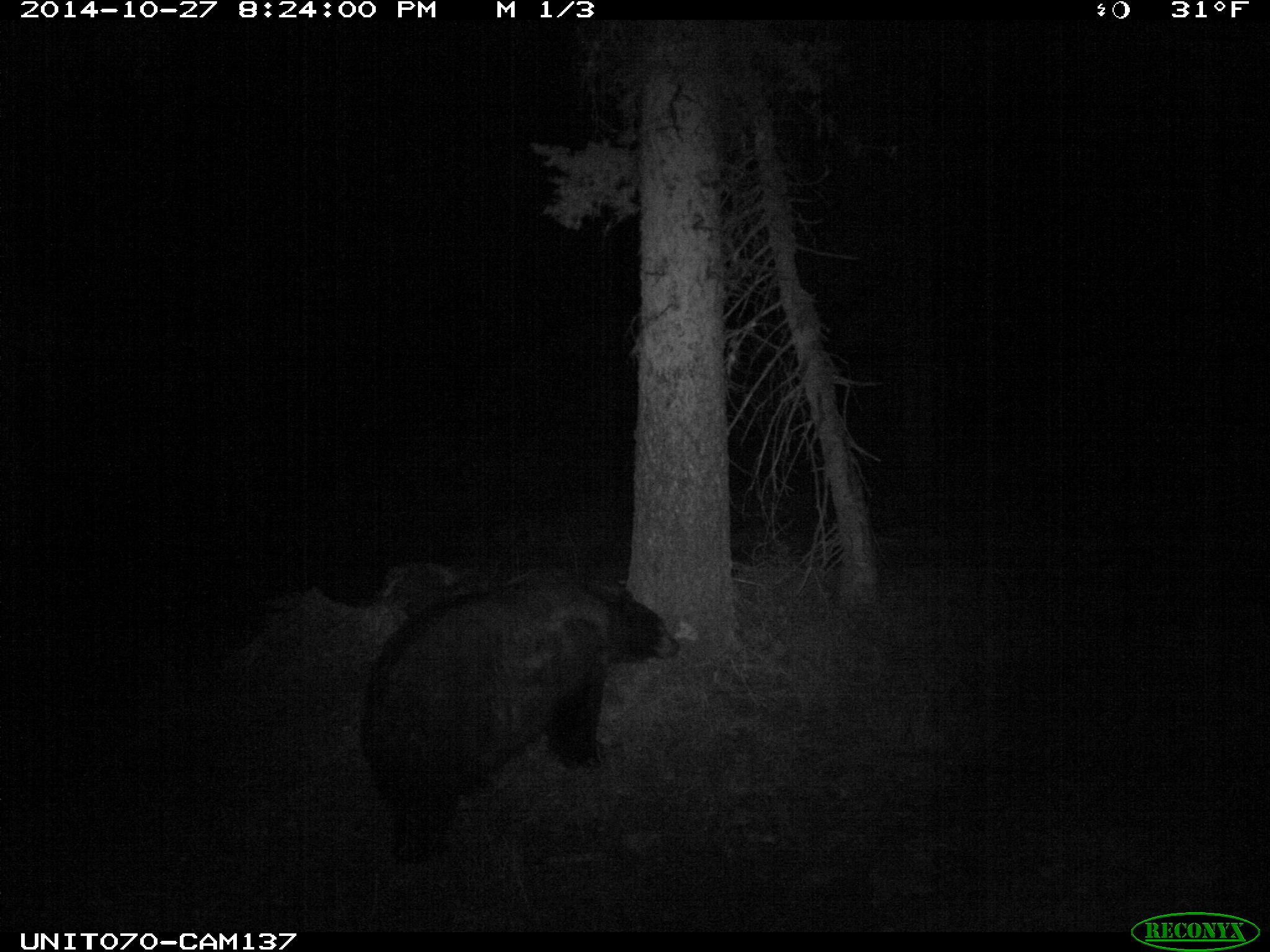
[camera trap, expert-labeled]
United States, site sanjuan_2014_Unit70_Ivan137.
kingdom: Animalia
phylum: Chordata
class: Mammalia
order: Carnivora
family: Ursidae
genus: Ursus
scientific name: Ursus americanus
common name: american black bear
Ursus americanus (american black bear).